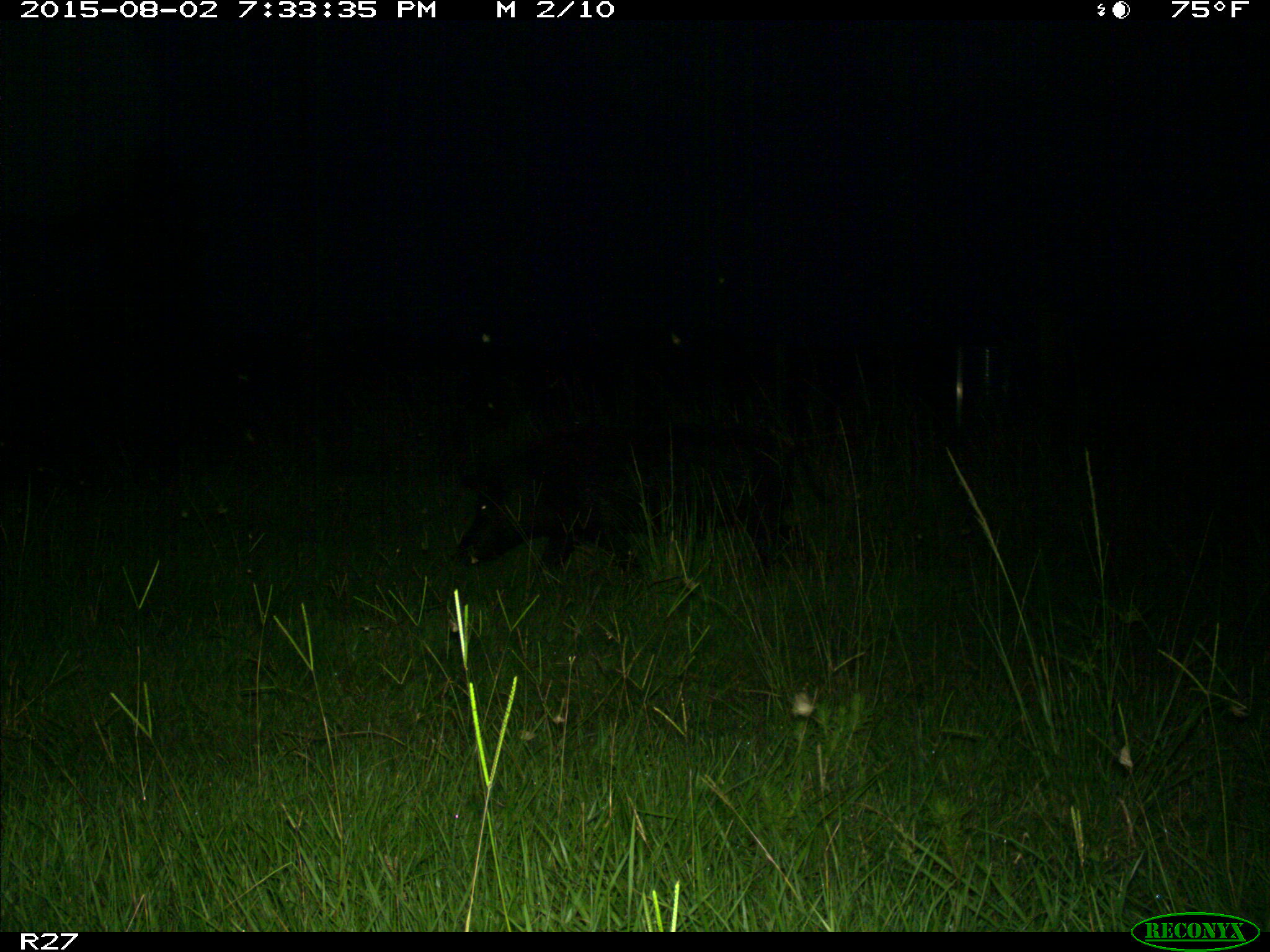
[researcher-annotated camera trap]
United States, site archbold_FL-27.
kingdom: Animalia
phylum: Chordata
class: Mammalia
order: Artiodactyla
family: Suidae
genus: Sus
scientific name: Sus scrofa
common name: wild boar